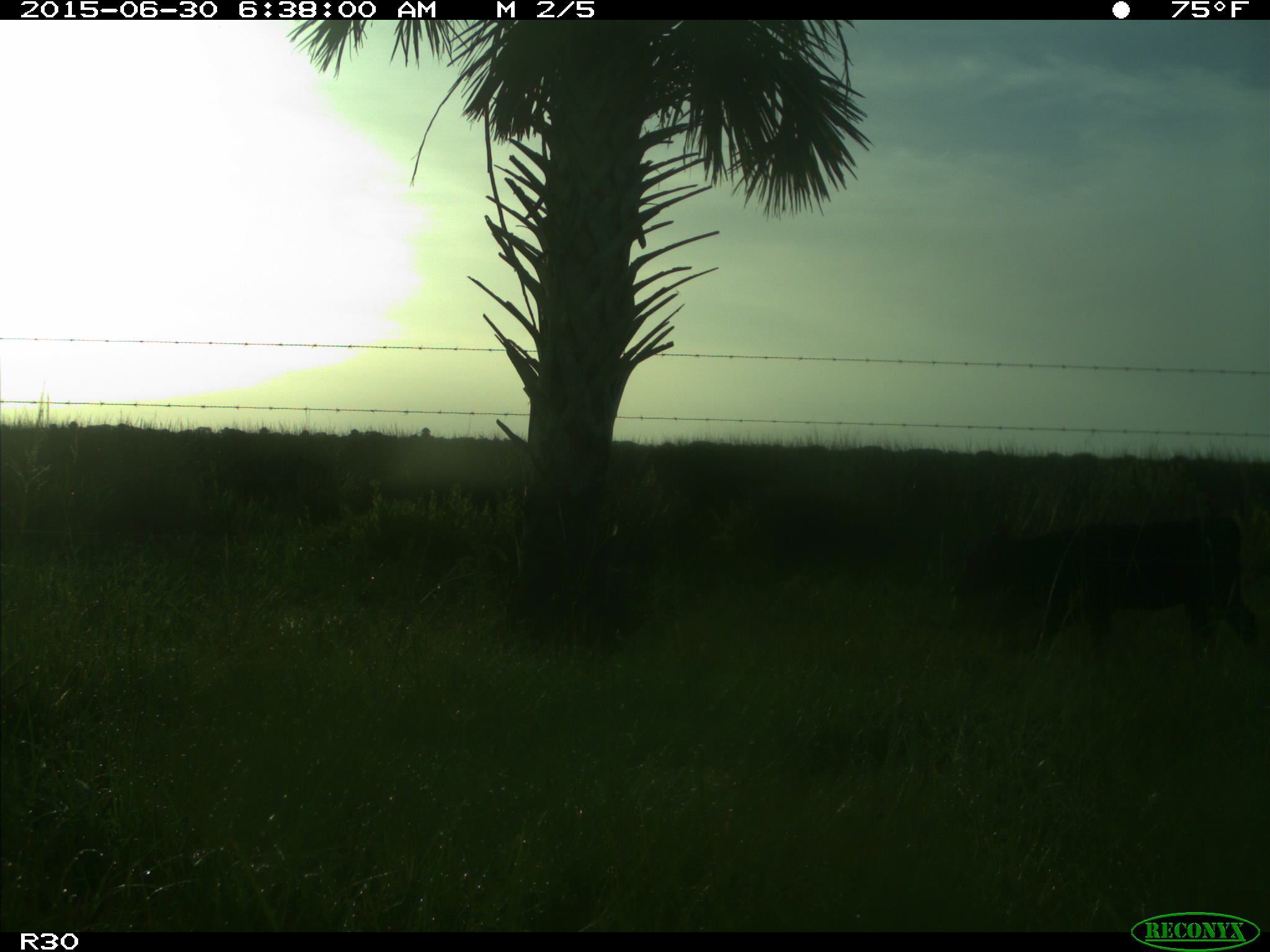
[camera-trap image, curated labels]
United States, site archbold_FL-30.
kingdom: Animalia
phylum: Chordata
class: Mammalia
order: Artiodactyla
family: Bovidae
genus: Bos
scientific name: Bos taurus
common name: domestic cow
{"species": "Bos taurus (domestic cow)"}